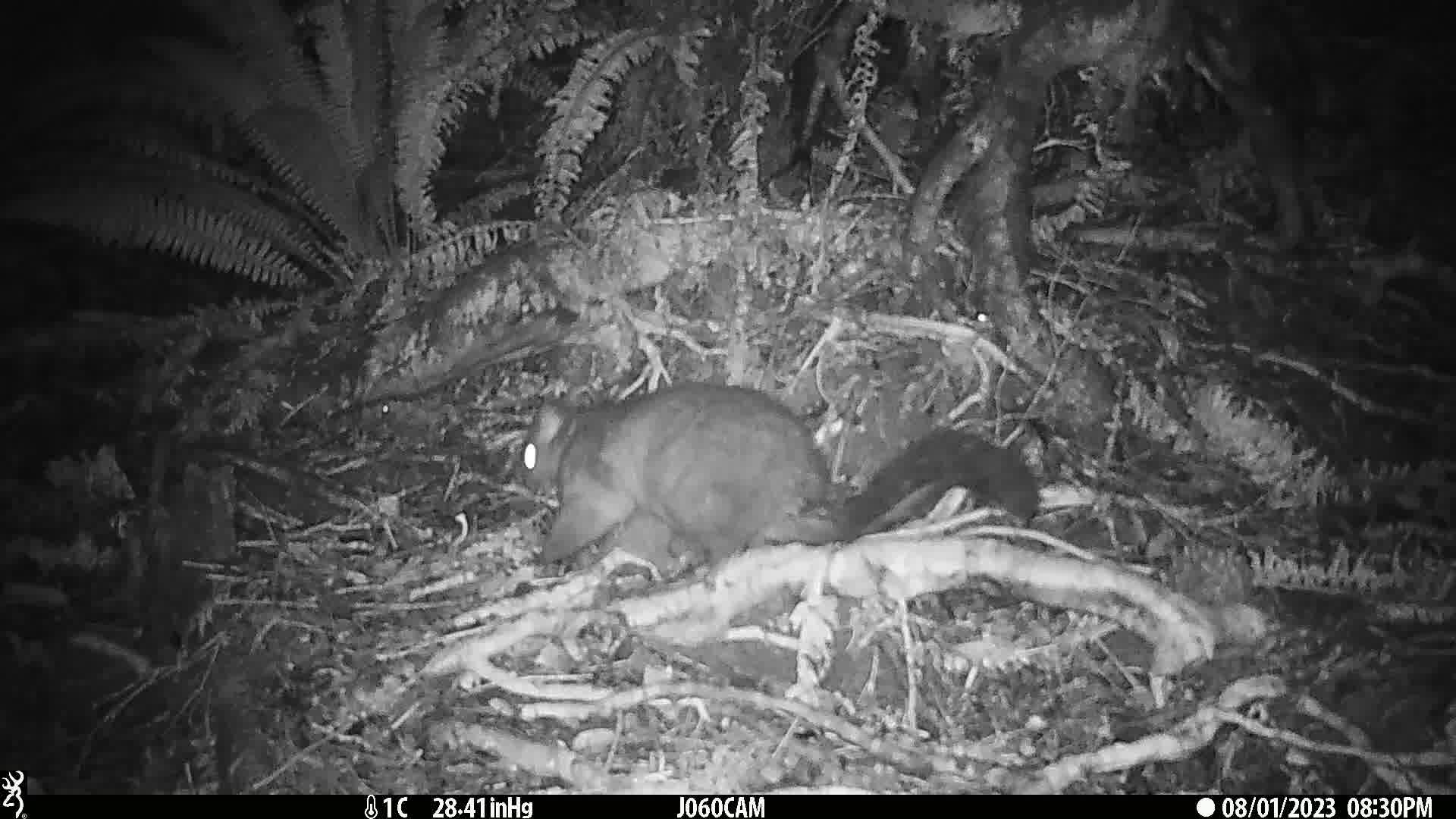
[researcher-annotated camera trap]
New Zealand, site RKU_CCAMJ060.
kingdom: Animalia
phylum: Chordata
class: Mammalia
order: Diprotodontia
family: Phalangeridae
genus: Trichosurus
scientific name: Trichosurus vulpecula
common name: common brushtail possum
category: possum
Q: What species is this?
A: Possum (common brushtail possum) (Trichosurus vulpecula).